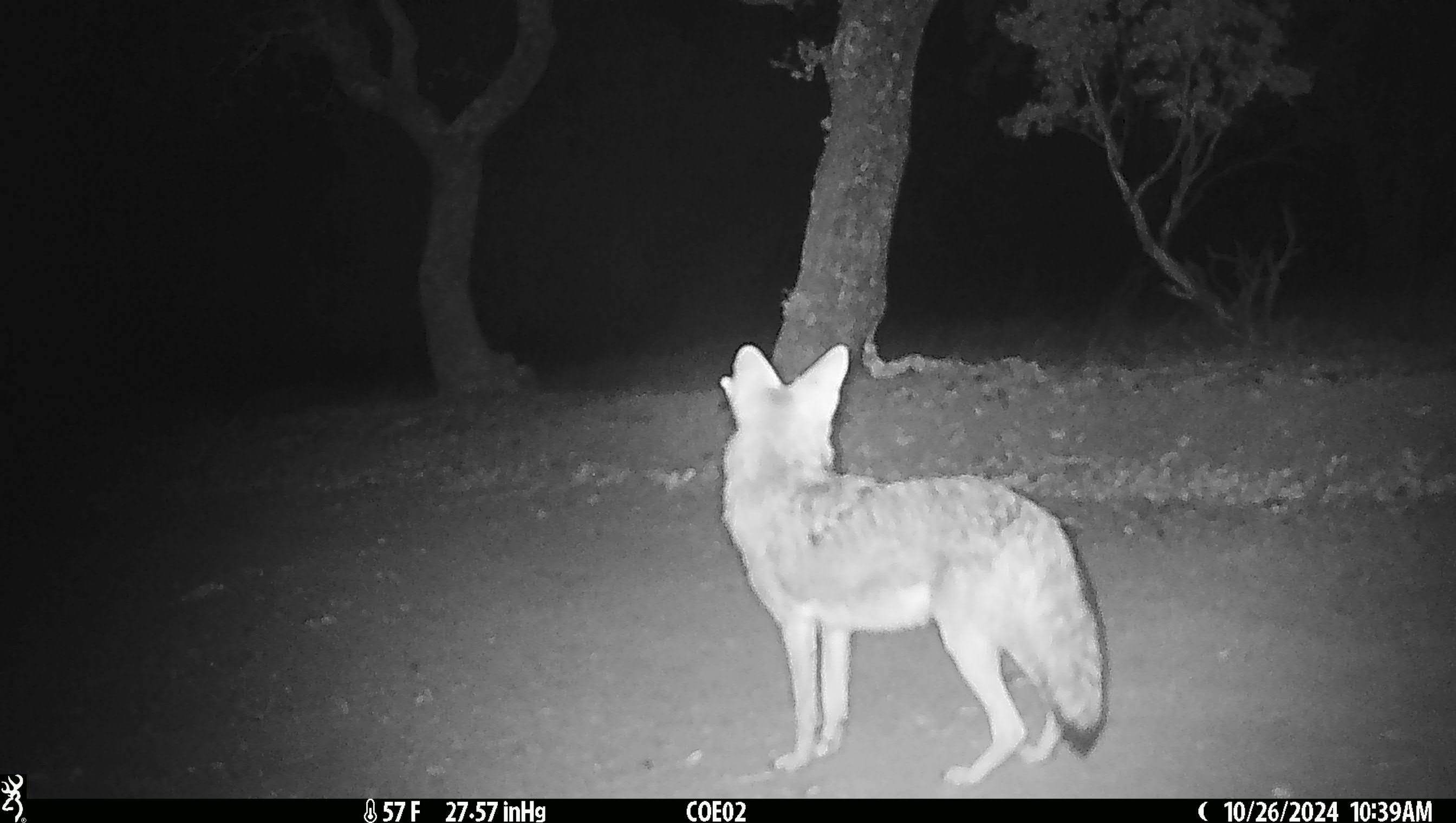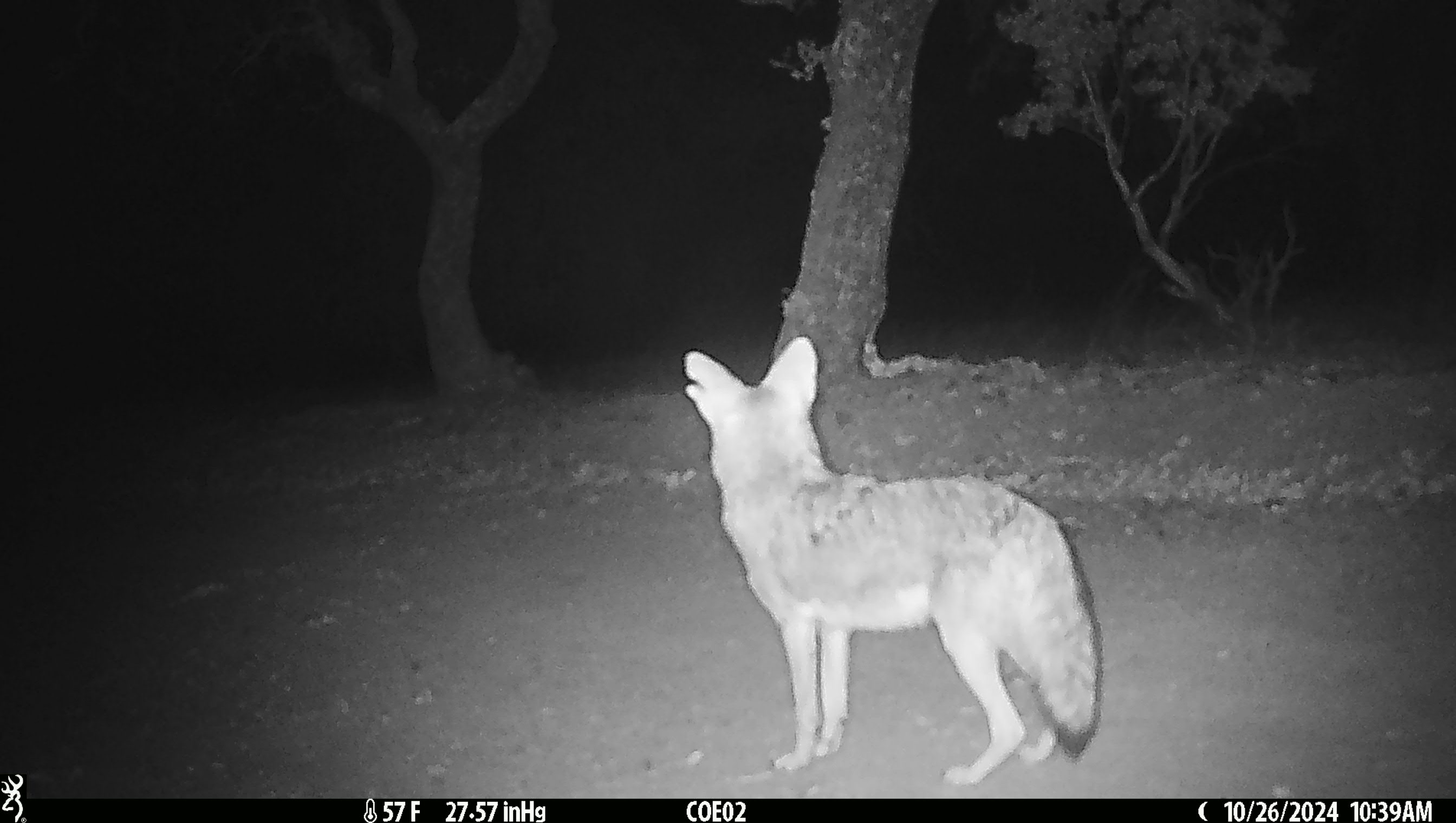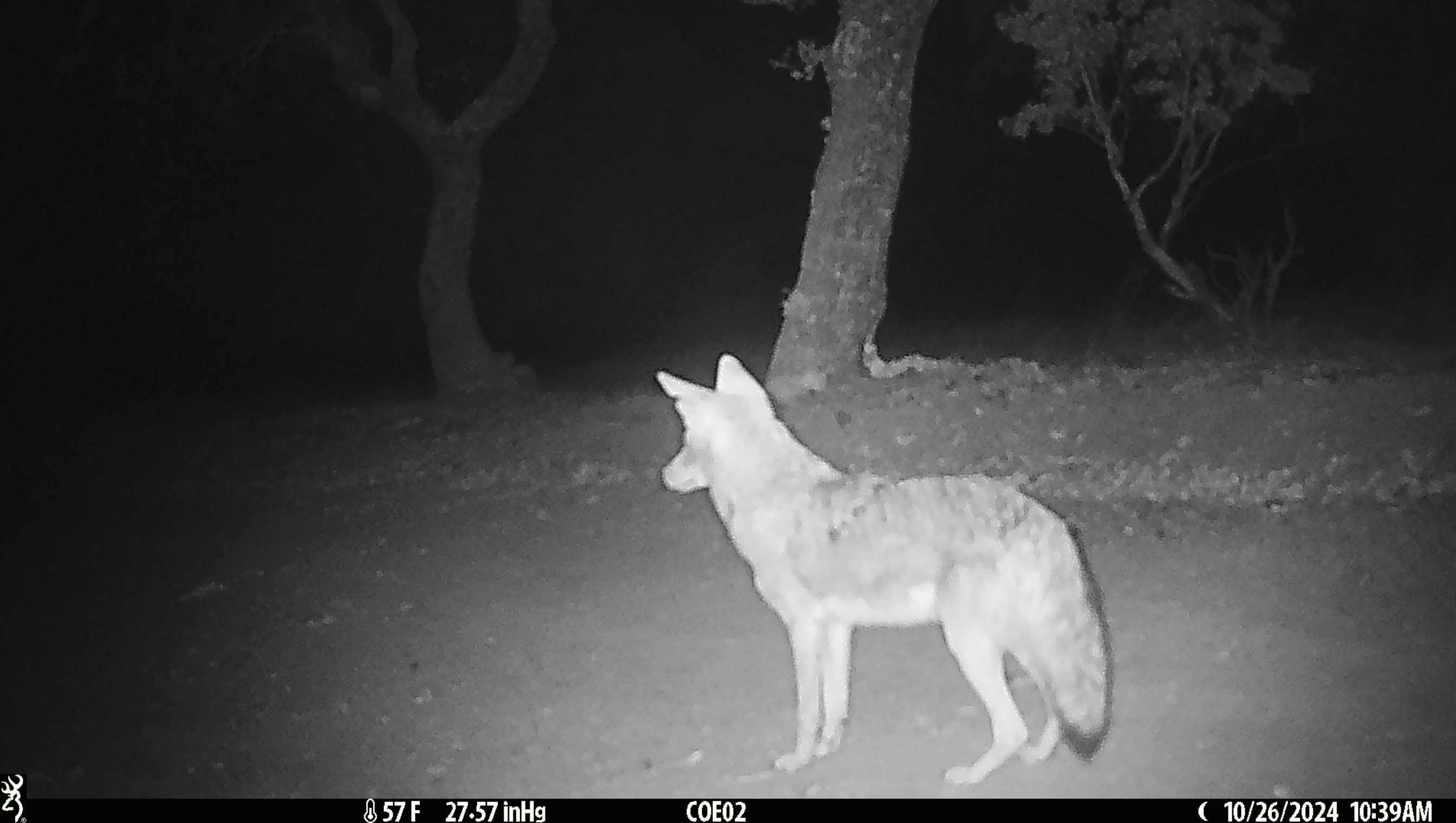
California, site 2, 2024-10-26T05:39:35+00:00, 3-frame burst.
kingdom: Animalia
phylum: Chordata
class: Mammalia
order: Carnivora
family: Canidae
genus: Canis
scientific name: Canis latrans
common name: coyote